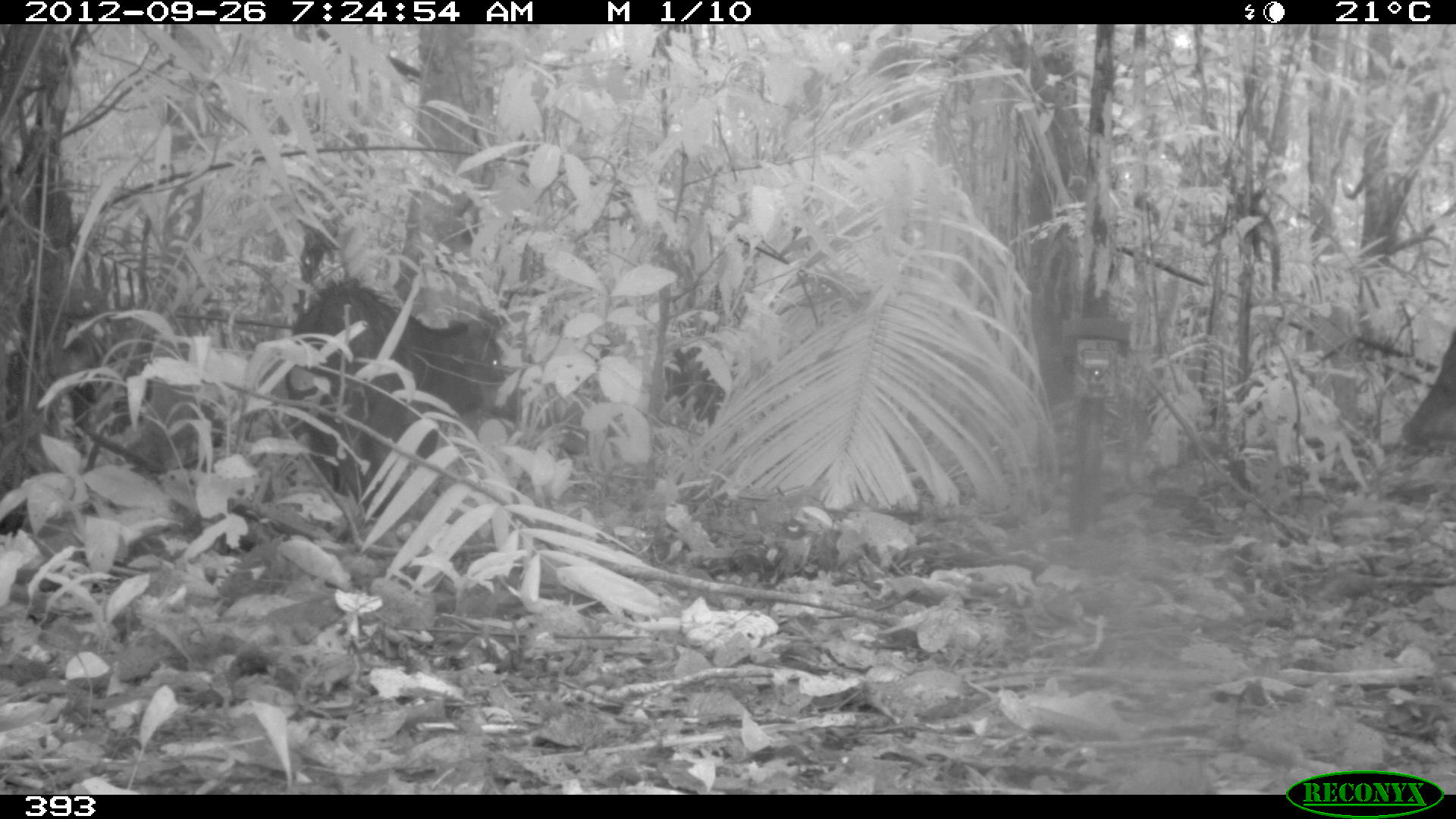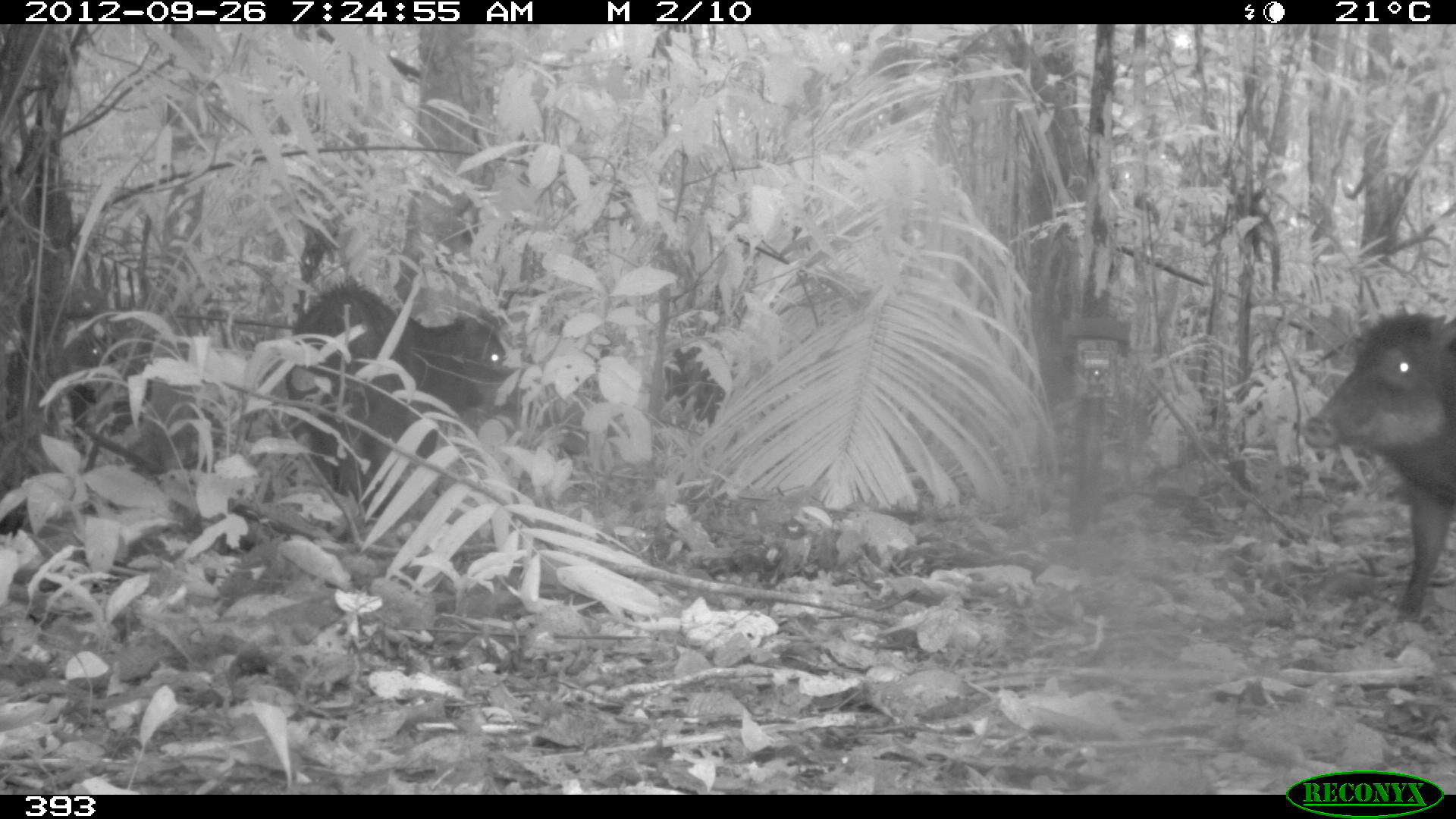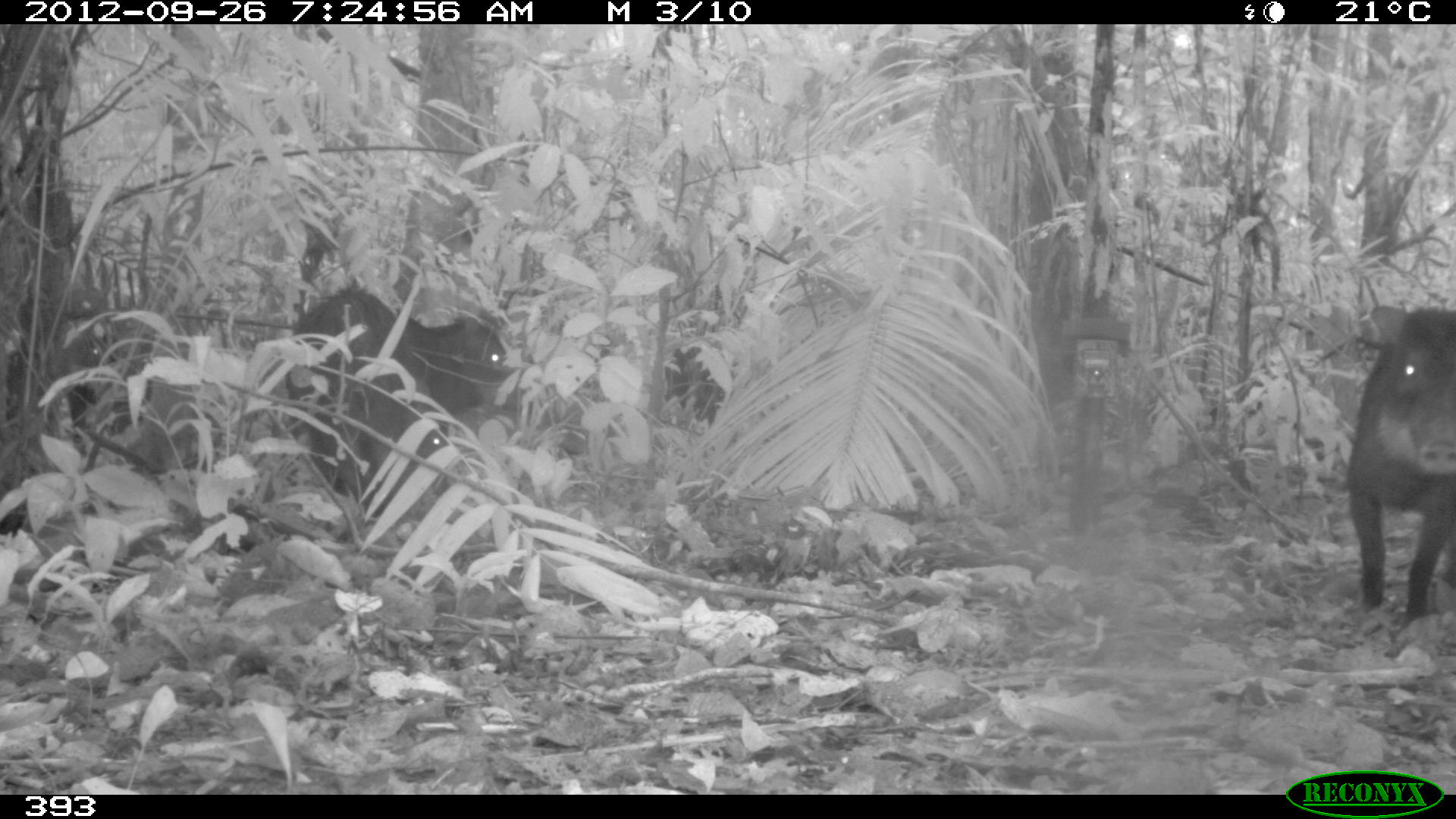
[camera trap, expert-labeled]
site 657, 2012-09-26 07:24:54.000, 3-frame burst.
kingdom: Animalia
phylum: Chordata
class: Mammalia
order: Artiodactyla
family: Tayassuidae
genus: Tayassu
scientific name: Tayassu pecari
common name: white-lipped peccary